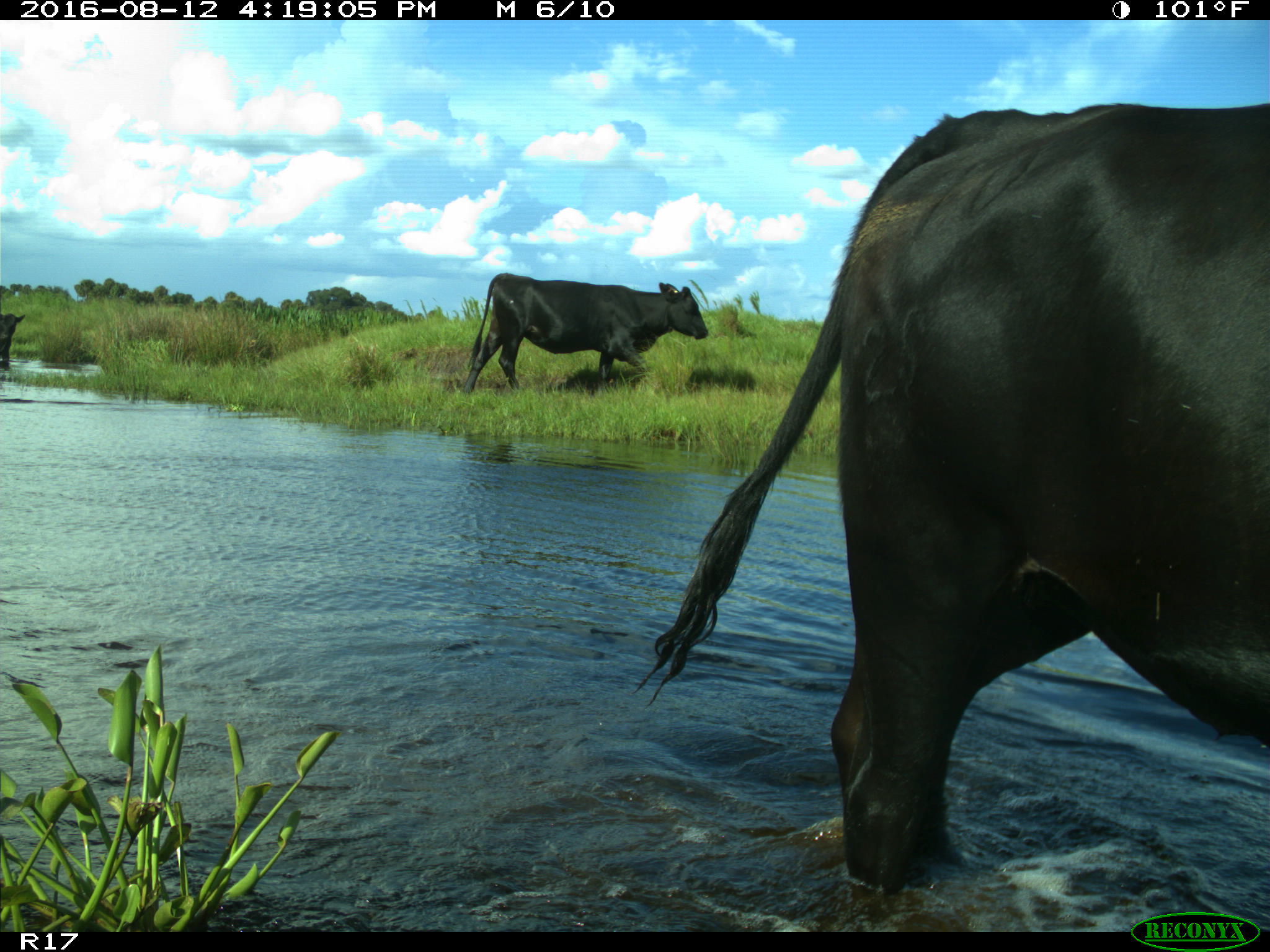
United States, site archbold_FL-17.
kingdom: Animalia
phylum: Chordata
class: Mammalia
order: Artiodactyla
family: Bovidae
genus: Bos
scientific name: Bos taurus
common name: domestic cow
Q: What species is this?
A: Bos taurus (domestic cow).